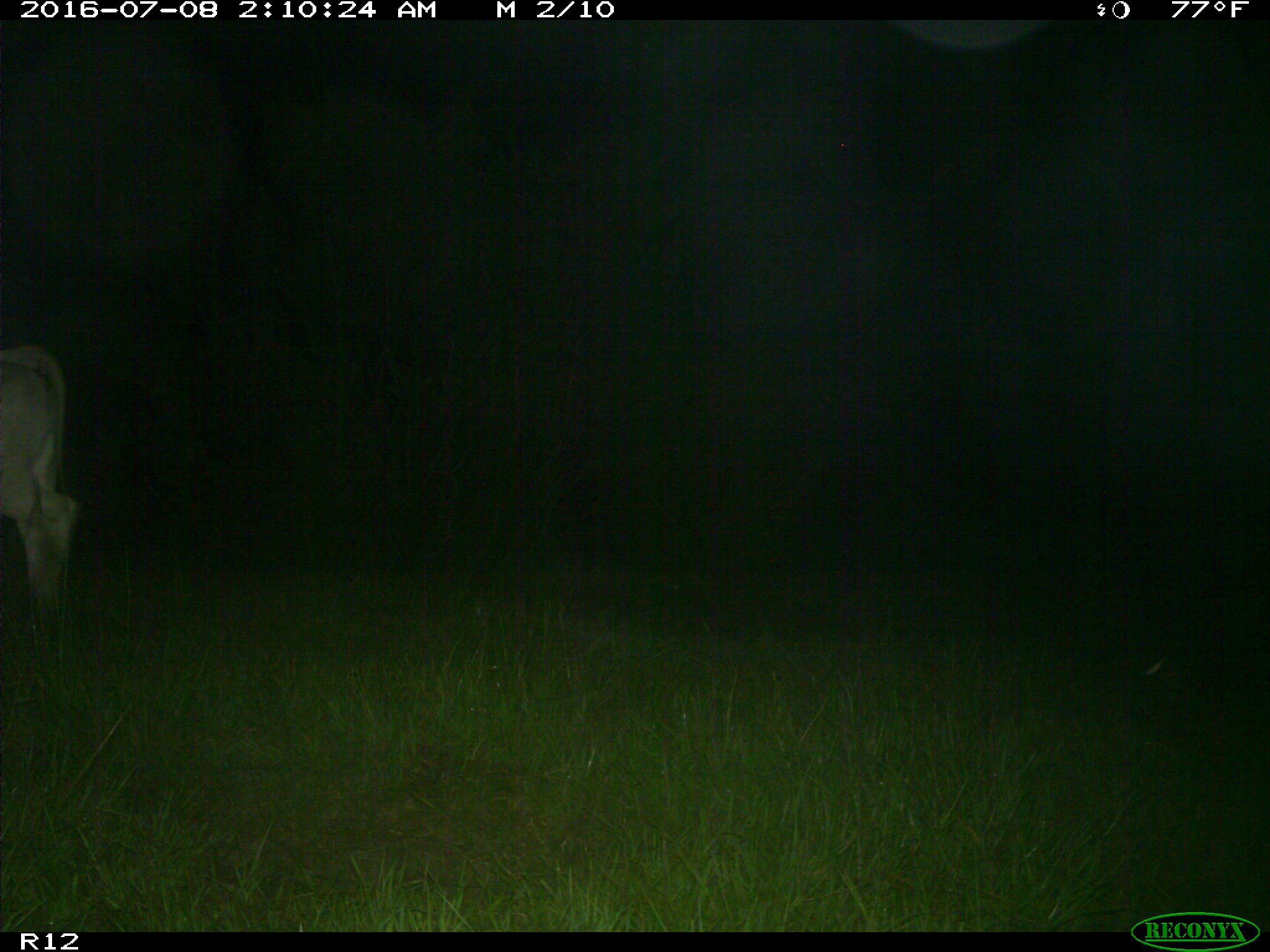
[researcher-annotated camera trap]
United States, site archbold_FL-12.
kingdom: Animalia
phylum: Chordata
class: Mammalia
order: Artiodactyla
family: Bovidae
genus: Bos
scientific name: Bos taurus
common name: domestic cow